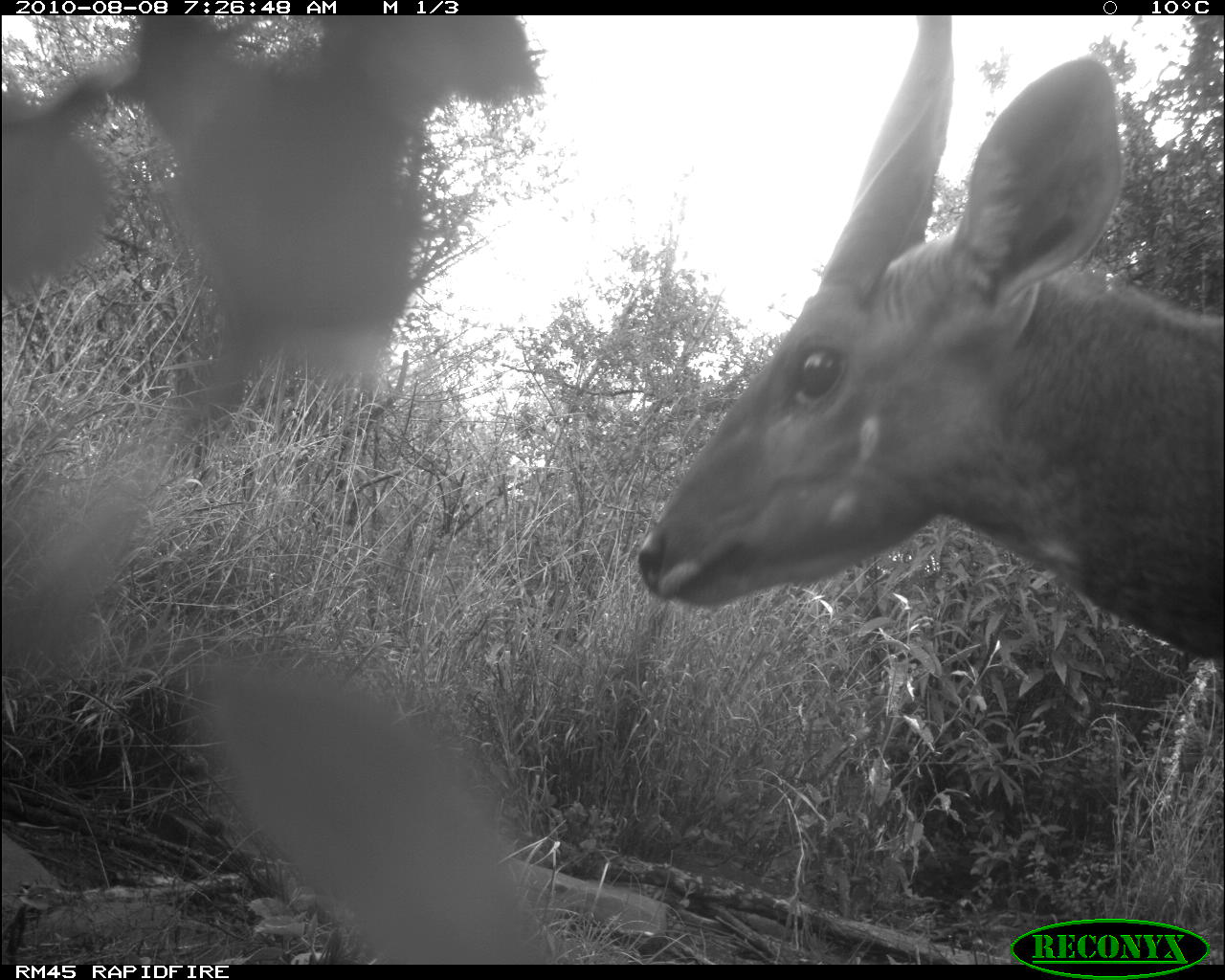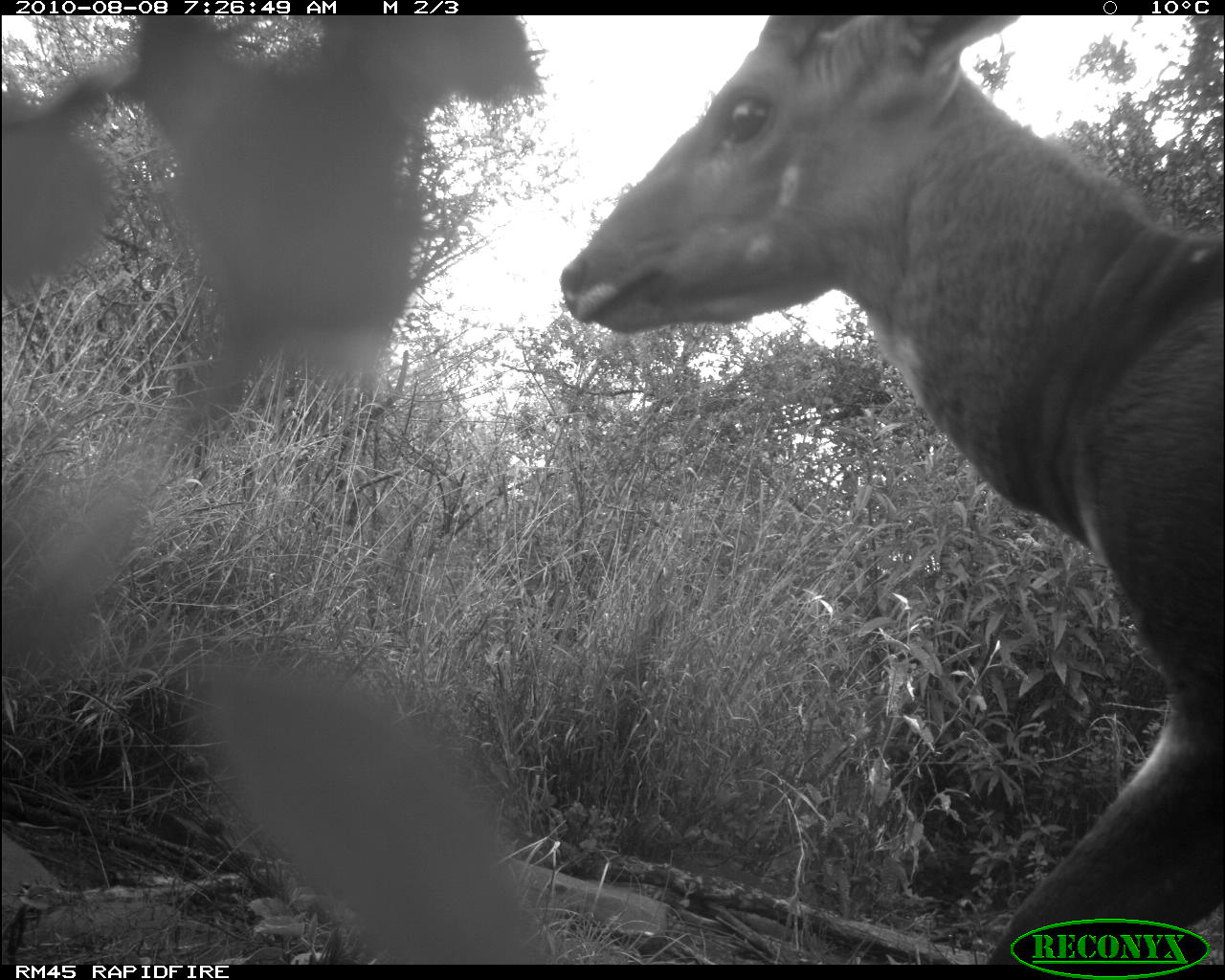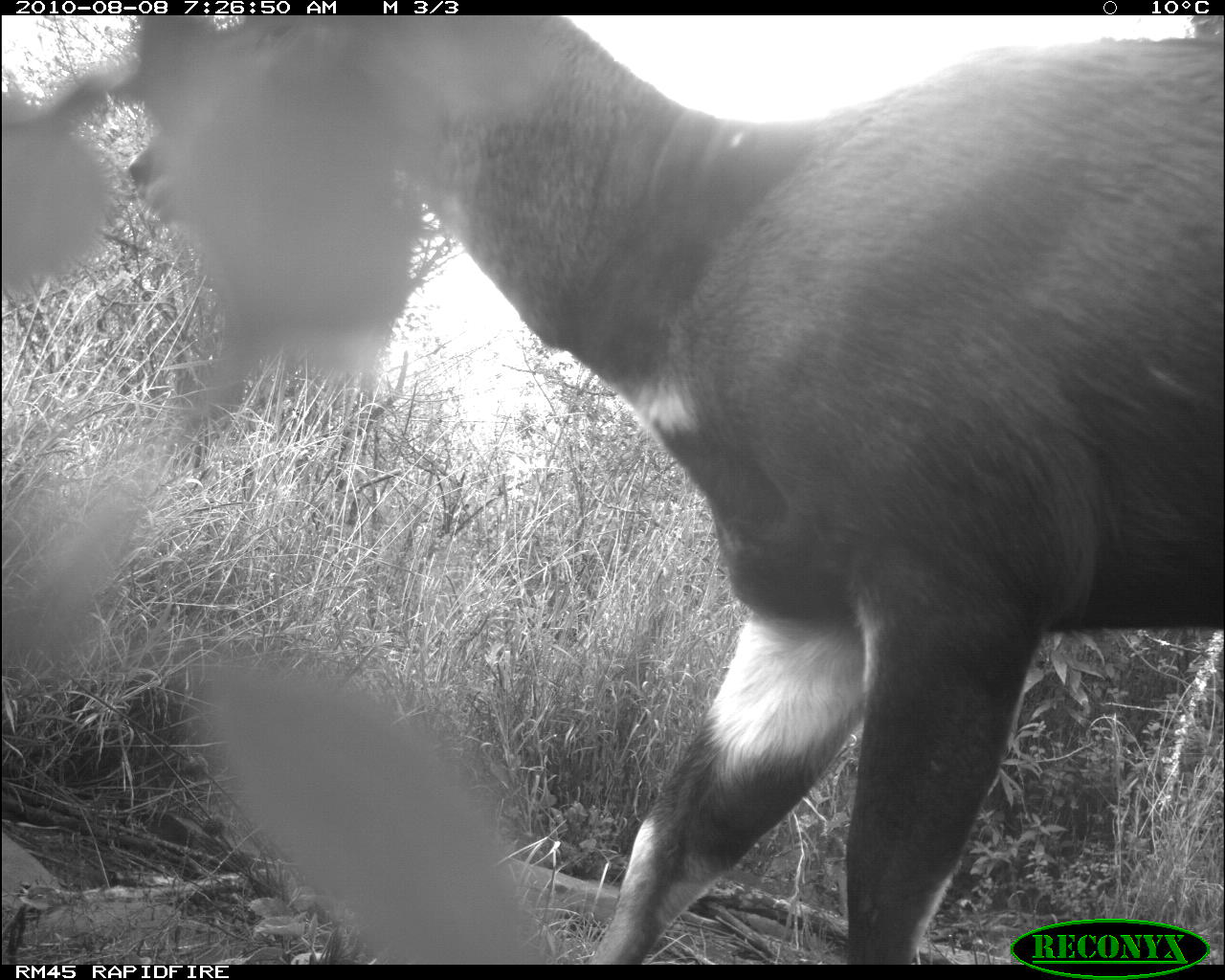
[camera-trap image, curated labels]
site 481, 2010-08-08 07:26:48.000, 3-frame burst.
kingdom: Animalia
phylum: Chordata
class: Mammalia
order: Artiodactyla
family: Bovidae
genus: Tragelaphus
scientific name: Tragelaphus scriptus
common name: bushbuck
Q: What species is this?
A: Tragelaphus scriptus (bushbuck).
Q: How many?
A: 1.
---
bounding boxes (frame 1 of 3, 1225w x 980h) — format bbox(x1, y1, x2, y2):
tragelaphus scriptus: bbox(635, 15, 1225, 670)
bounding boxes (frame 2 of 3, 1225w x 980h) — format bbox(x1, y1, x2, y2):
tragelaphus scriptus: bbox(559, 15, 1225, 964)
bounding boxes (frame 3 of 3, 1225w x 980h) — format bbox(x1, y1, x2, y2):
tragelaphus scriptus: bbox(0, 15, 1223, 964)